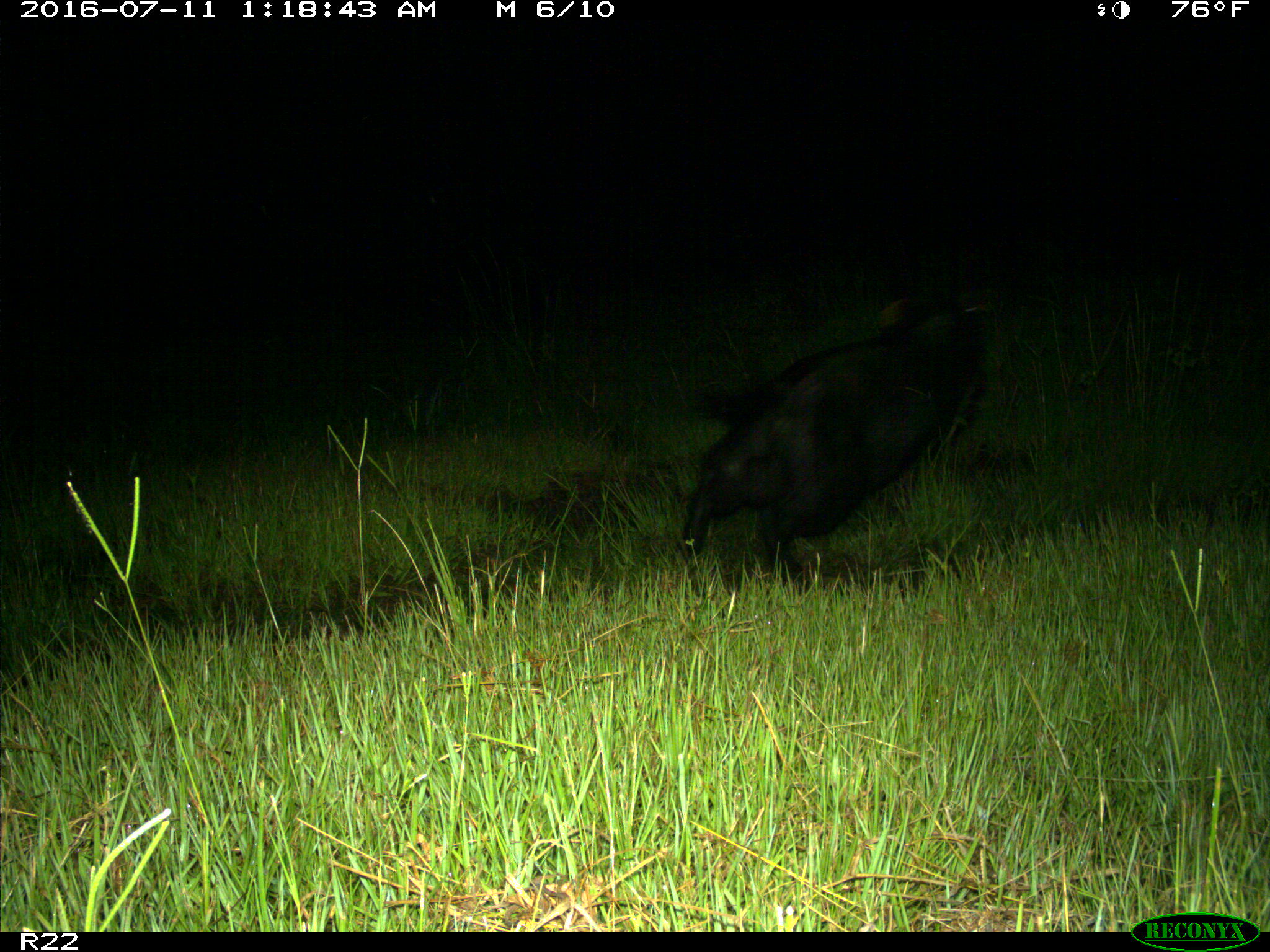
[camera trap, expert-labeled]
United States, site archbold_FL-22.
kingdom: Animalia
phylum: Chordata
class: Mammalia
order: Artiodactyla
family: Suidae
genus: Sus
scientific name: Sus scrofa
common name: wild boar